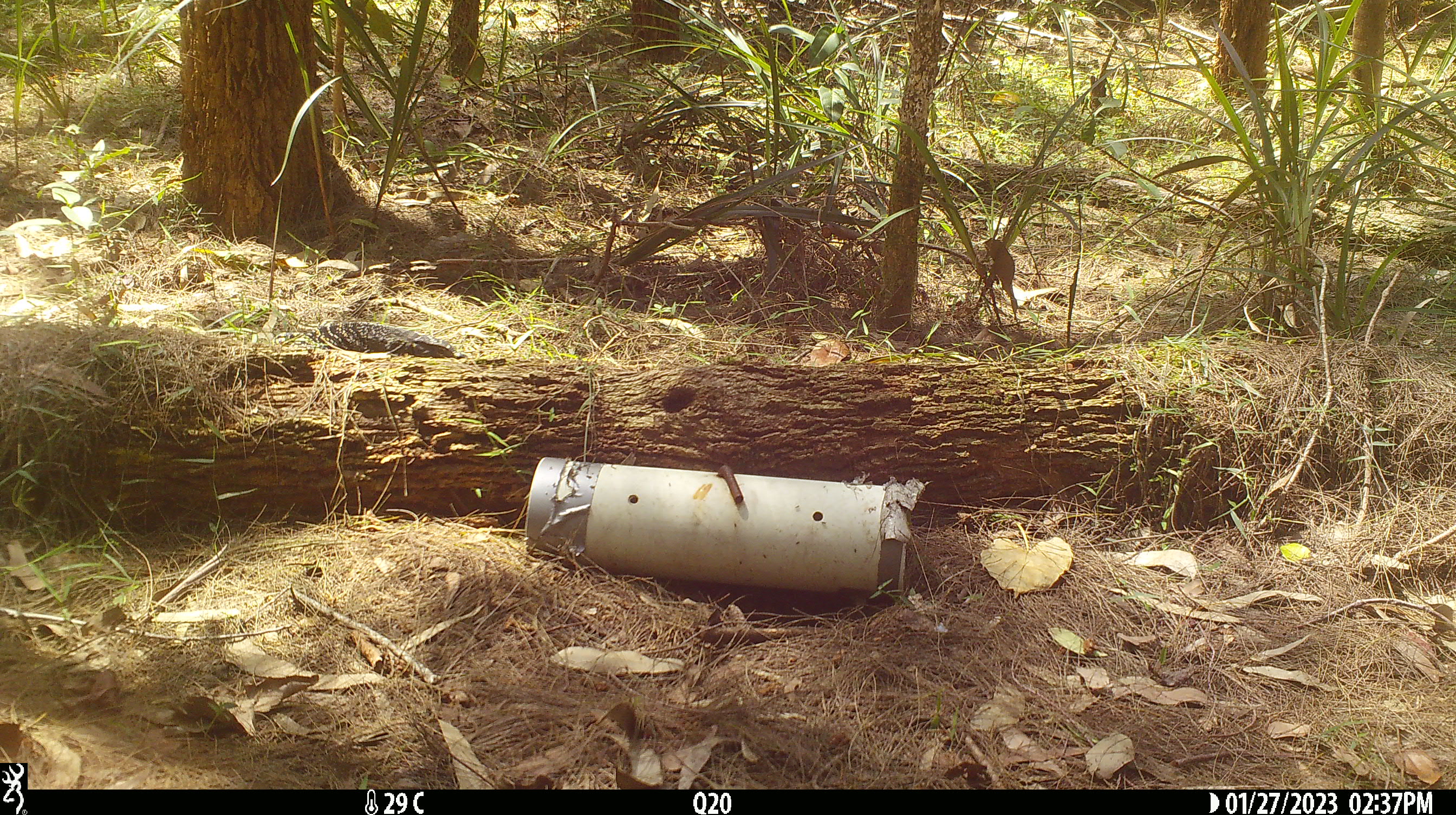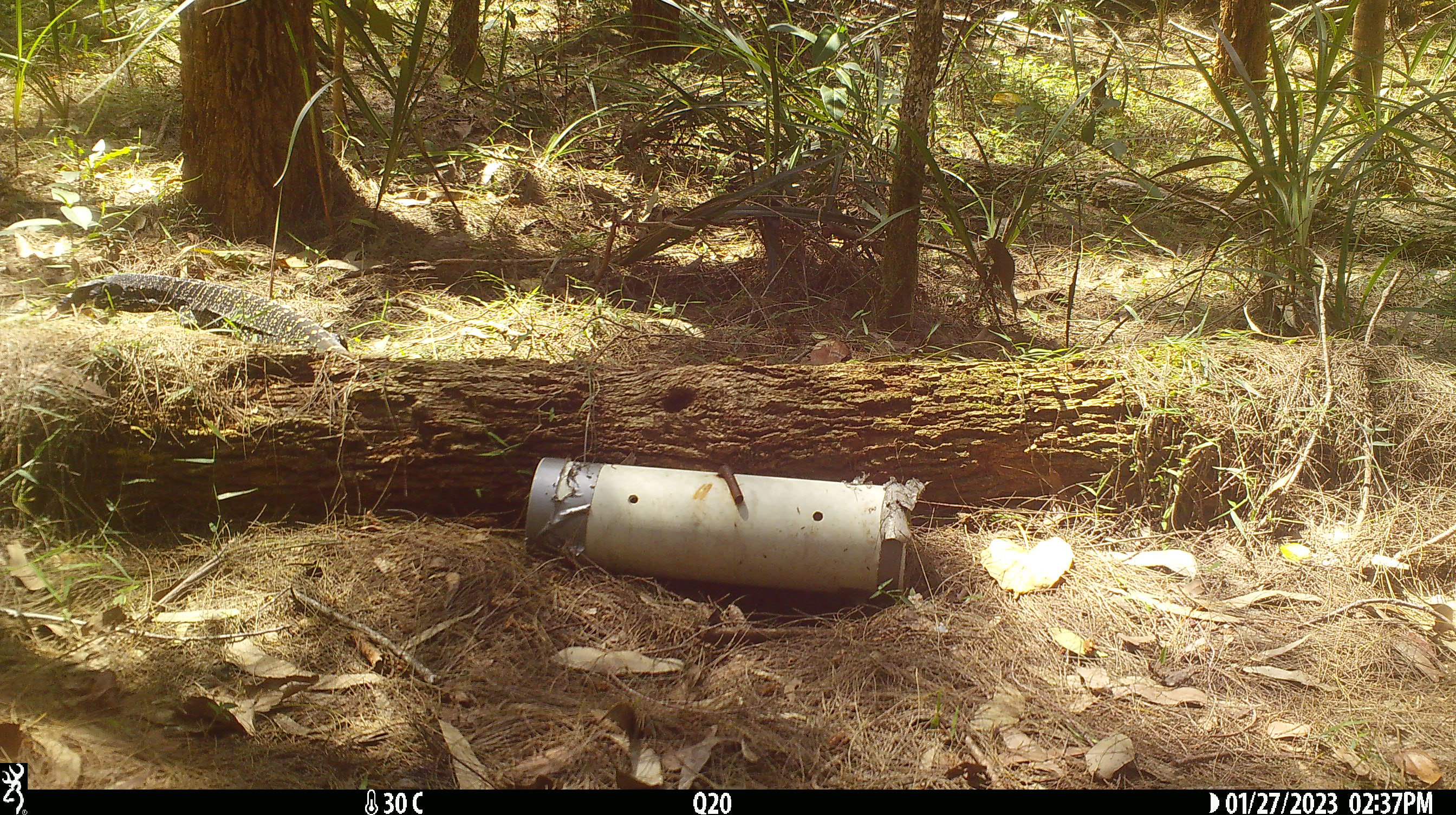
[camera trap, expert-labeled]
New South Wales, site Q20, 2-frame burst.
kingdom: Animalia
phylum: Chordata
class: Reptilia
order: Squamata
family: Varanidae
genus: Varanus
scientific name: Varanus varius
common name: lace monitor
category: goanna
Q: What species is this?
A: Goanna (lace monitor) (Varanus varius).